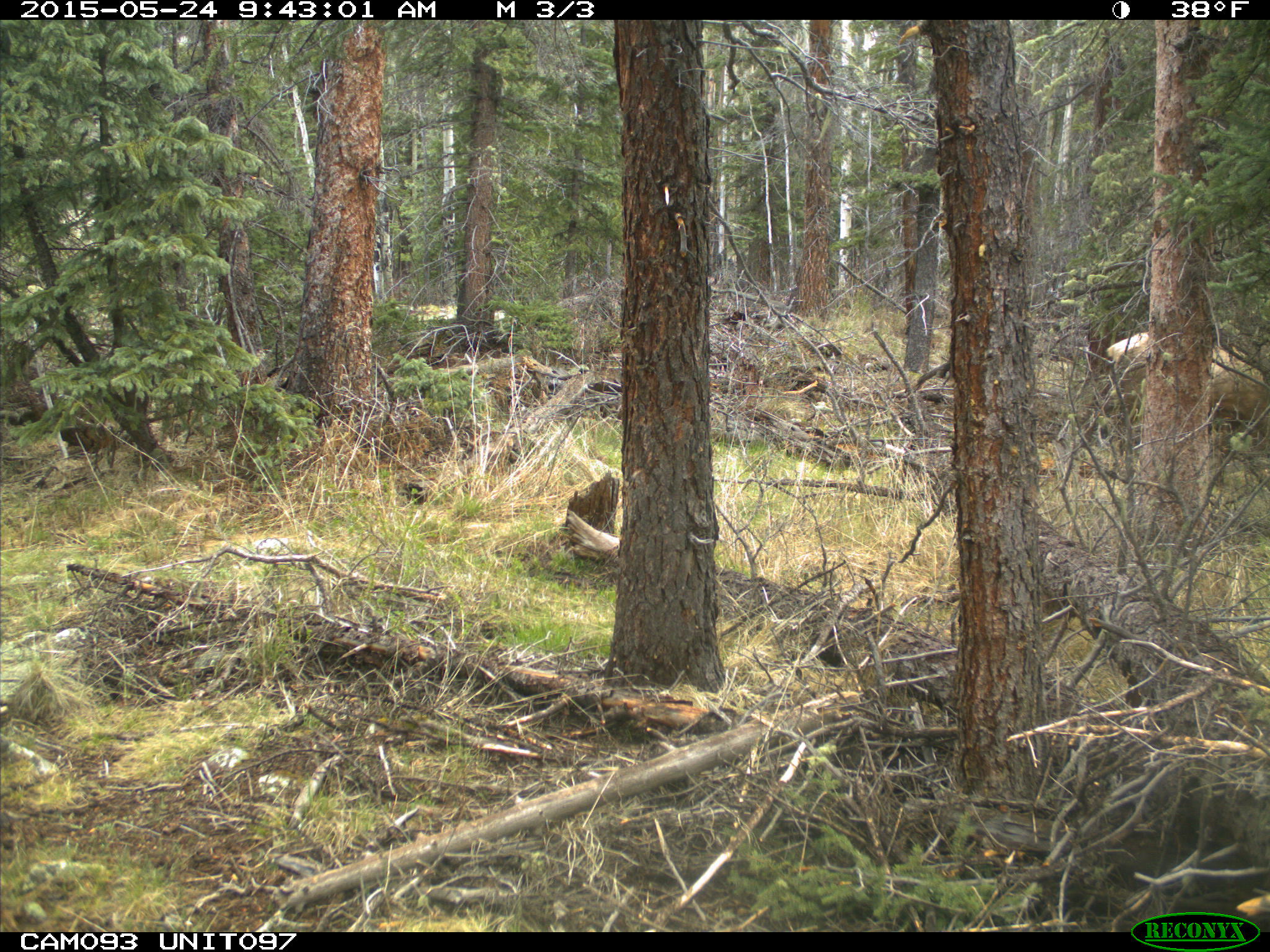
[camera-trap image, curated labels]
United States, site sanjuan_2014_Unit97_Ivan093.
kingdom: Animalia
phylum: Chordata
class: Mammalia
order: Artiodactyla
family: Cervidae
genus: Cervus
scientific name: Cervus elaphus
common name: red deer